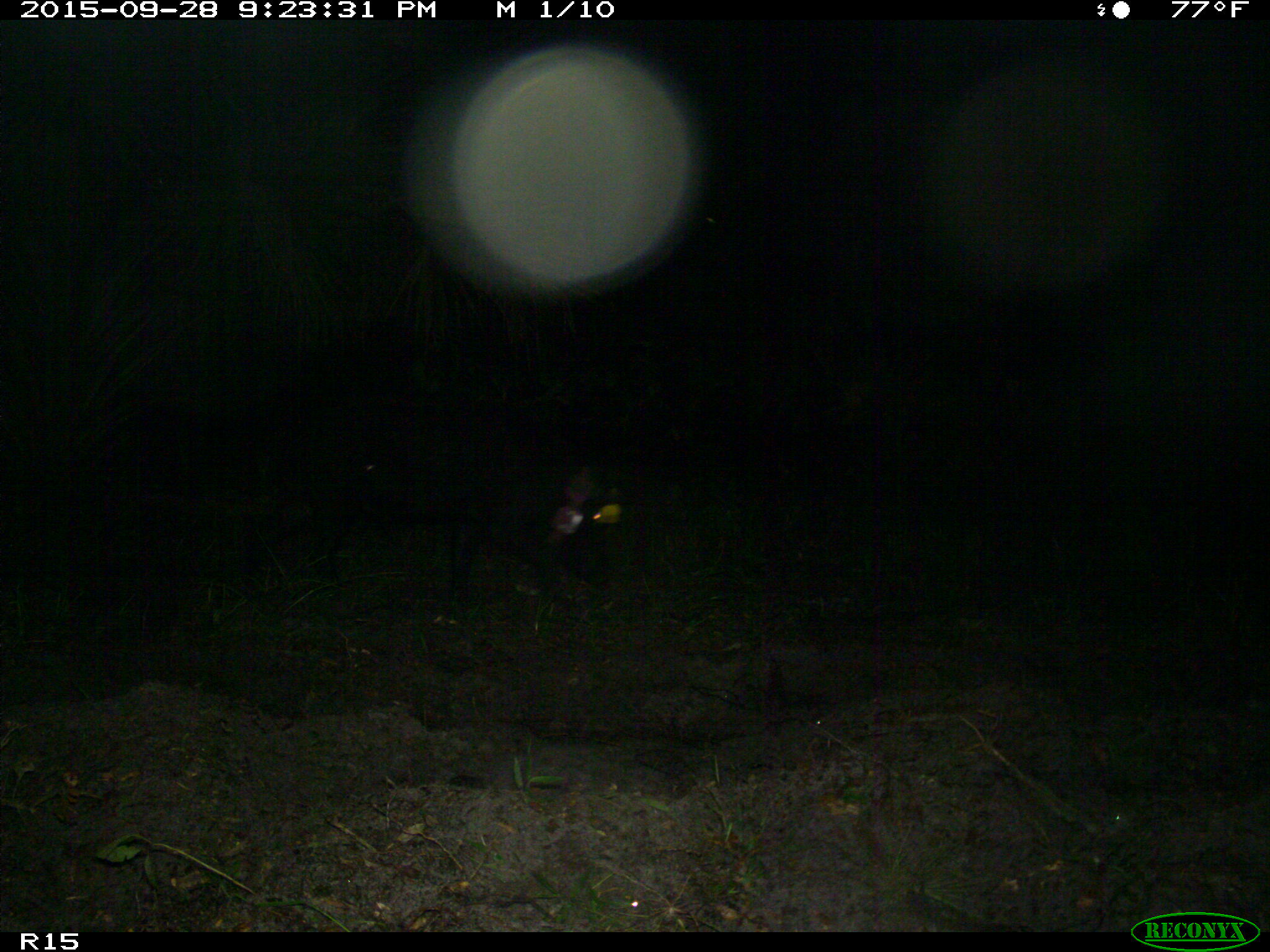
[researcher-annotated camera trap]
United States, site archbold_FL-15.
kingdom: Animalia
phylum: Chordata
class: Mammalia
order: Artiodactyla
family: Suidae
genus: Sus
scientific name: Sus scrofa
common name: wild boar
Sus scrofa (wild boar).